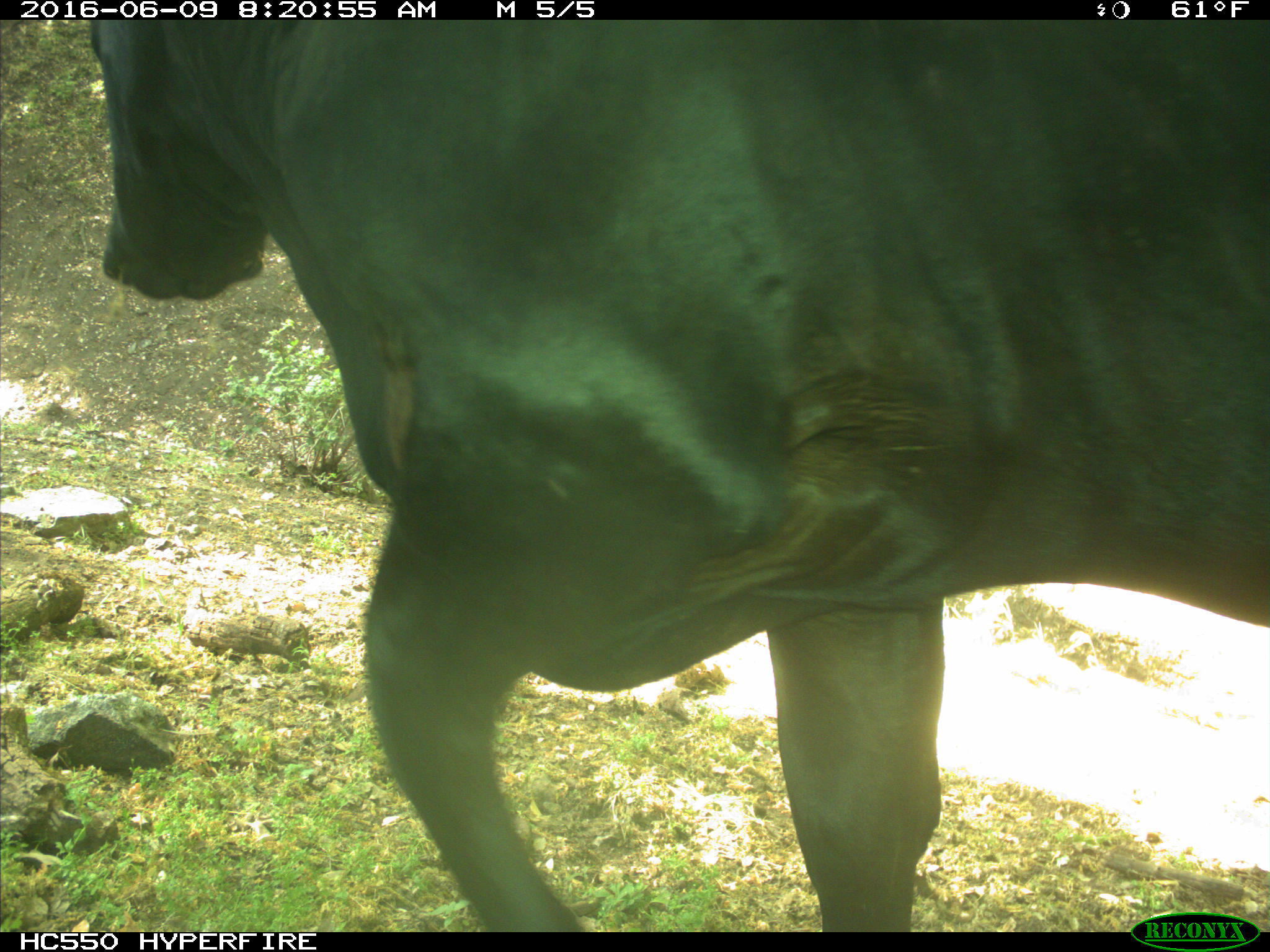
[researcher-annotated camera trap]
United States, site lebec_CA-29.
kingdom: Animalia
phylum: Chordata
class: Mammalia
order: Artiodactyla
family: Bovidae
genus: Bos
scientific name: Bos taurus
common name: domestic cow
Bos taurus (domestic cow).